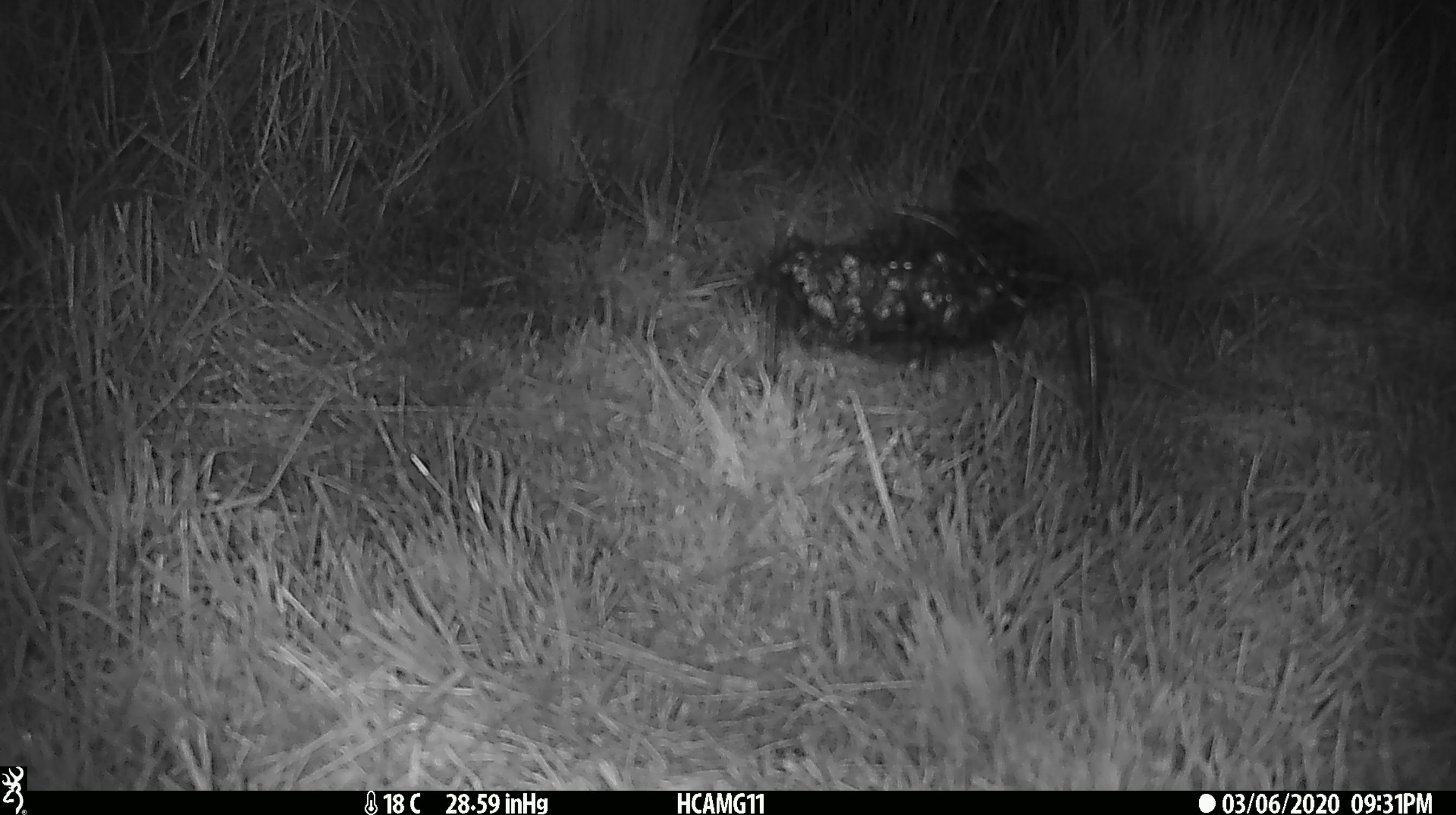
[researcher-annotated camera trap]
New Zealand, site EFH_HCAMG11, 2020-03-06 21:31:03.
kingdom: Animalia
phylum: Chordata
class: Mammalia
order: Rodentia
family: Muridae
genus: Mus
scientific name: Mus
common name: mouse